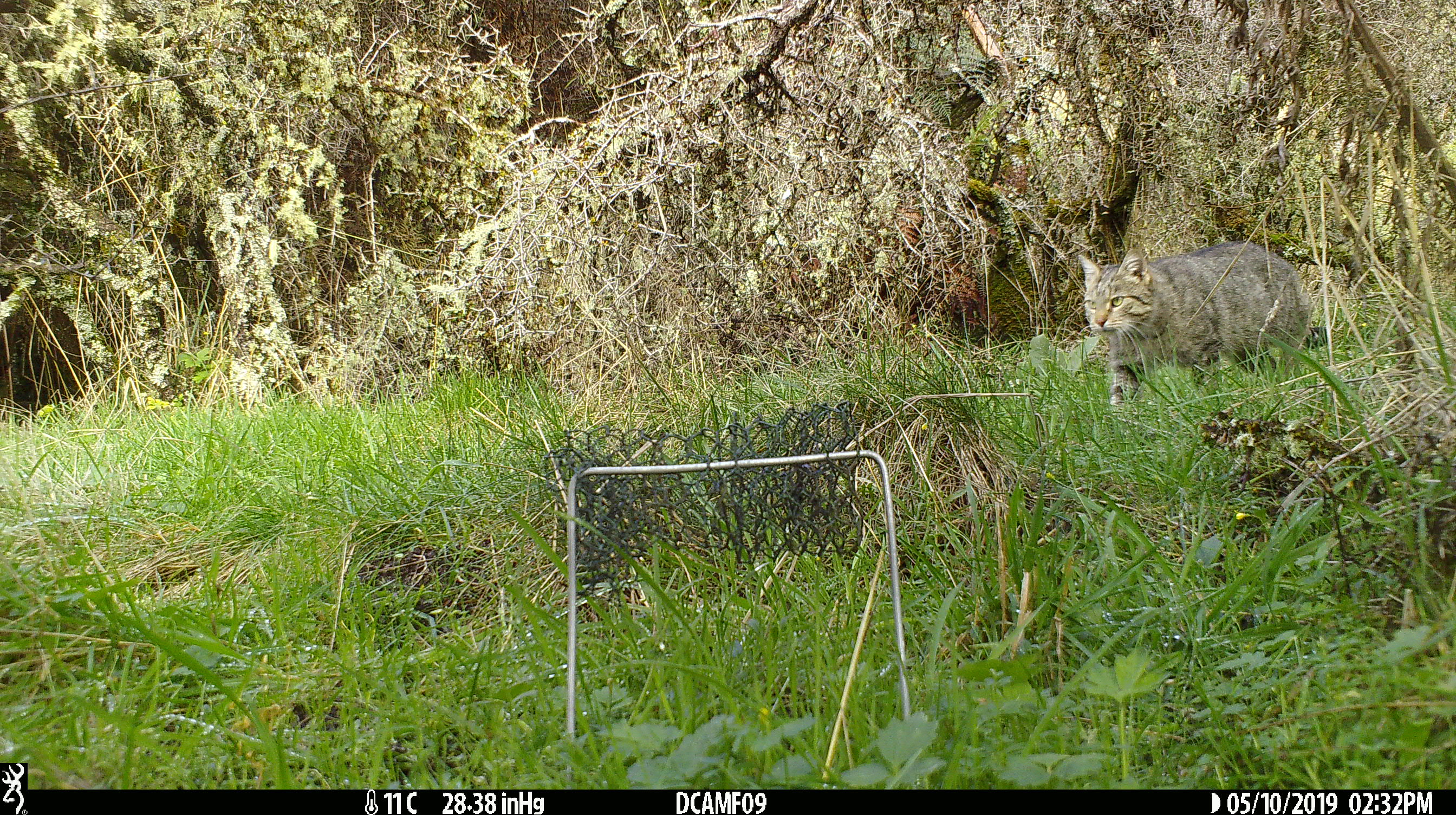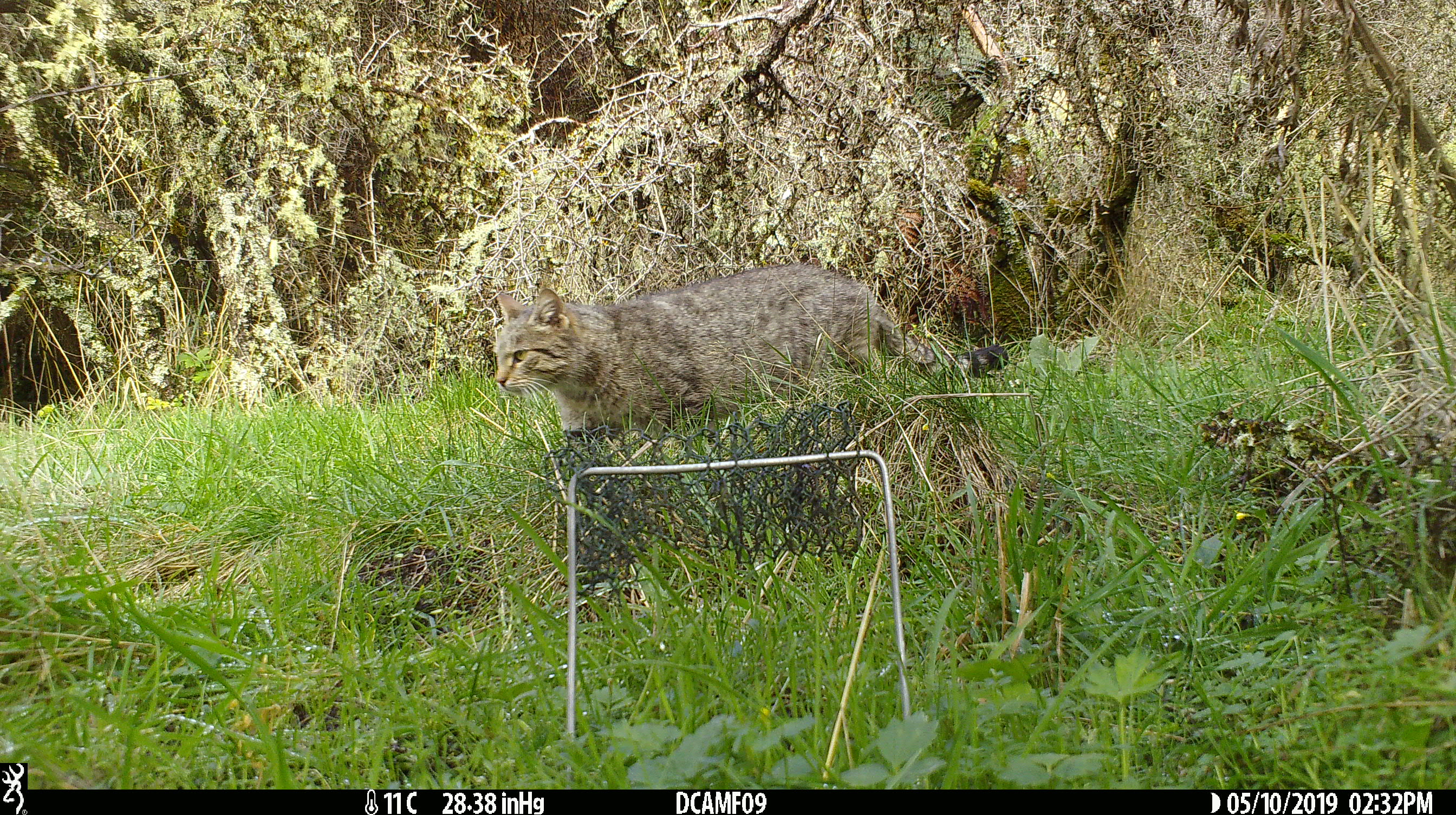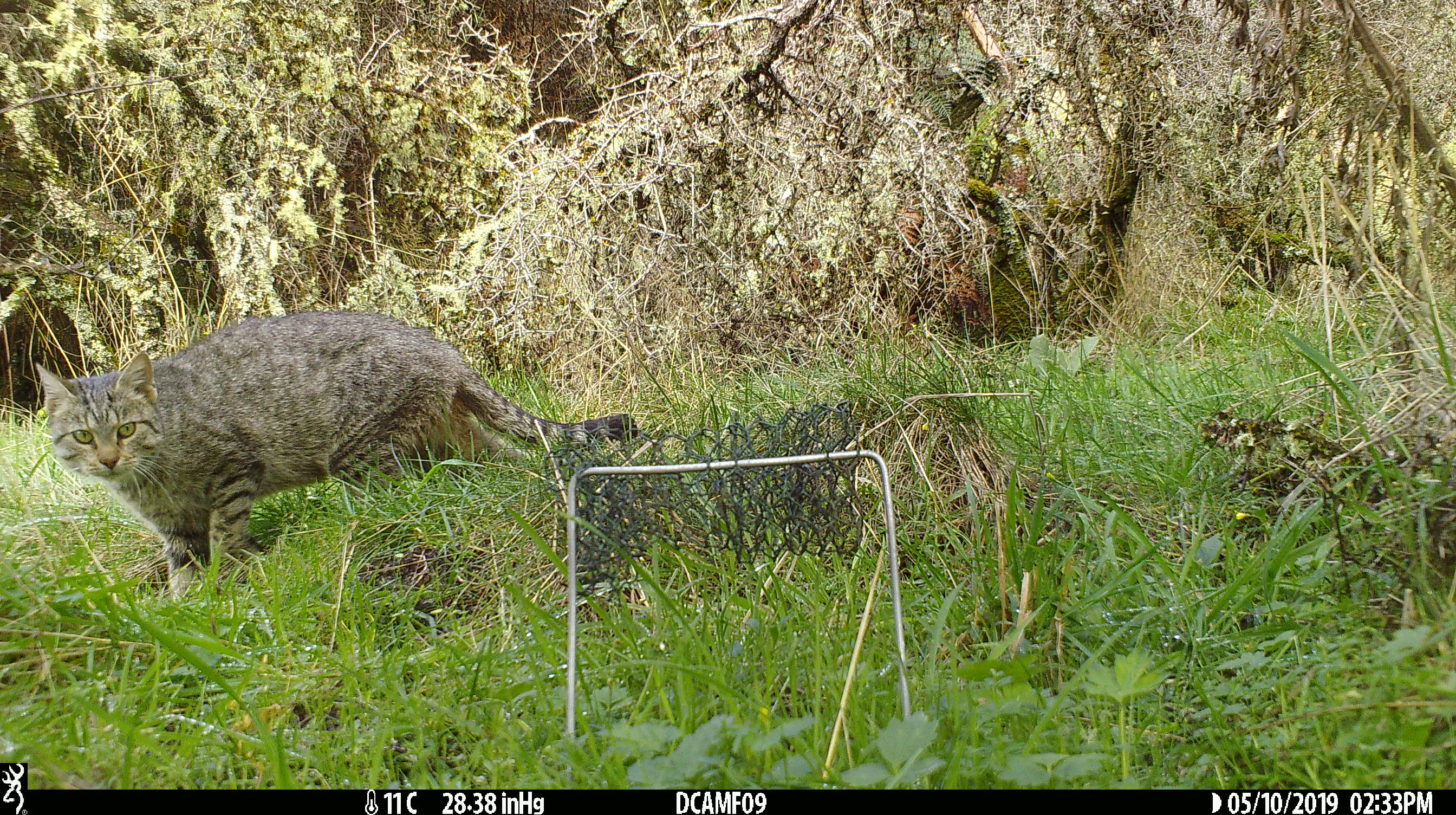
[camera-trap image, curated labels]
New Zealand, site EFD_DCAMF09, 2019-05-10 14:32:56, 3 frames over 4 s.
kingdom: Animalia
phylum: Chordata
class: Mammalia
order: Carnivora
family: Felidae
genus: Felis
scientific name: Felis catus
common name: domestic cat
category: cat